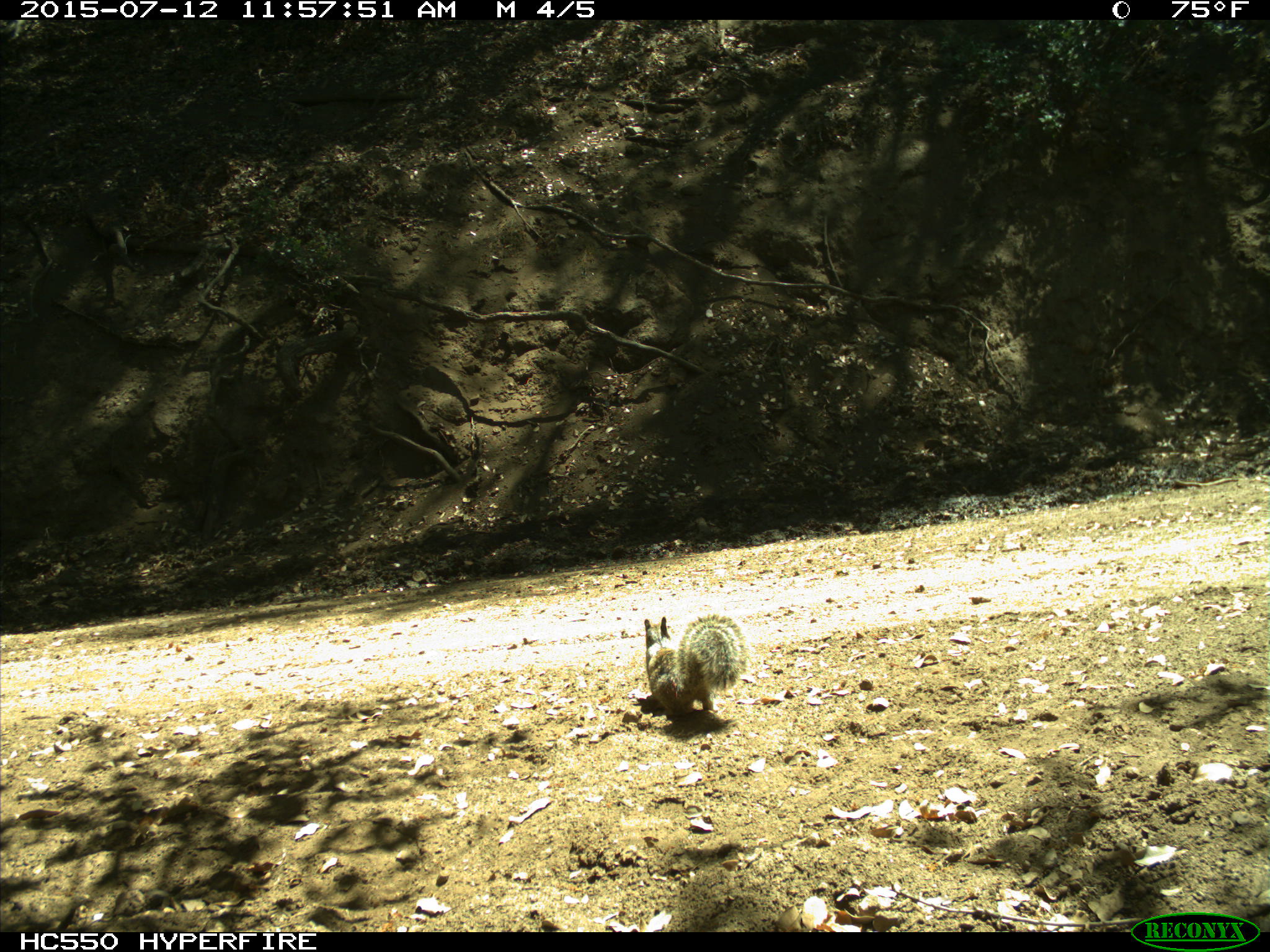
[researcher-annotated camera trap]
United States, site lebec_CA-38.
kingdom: Animalia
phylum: Chordata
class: Mammalia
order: Rodentia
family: Sciuridae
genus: Otospermophilus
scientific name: Otospermophilus beecheyi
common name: california ground squirrel